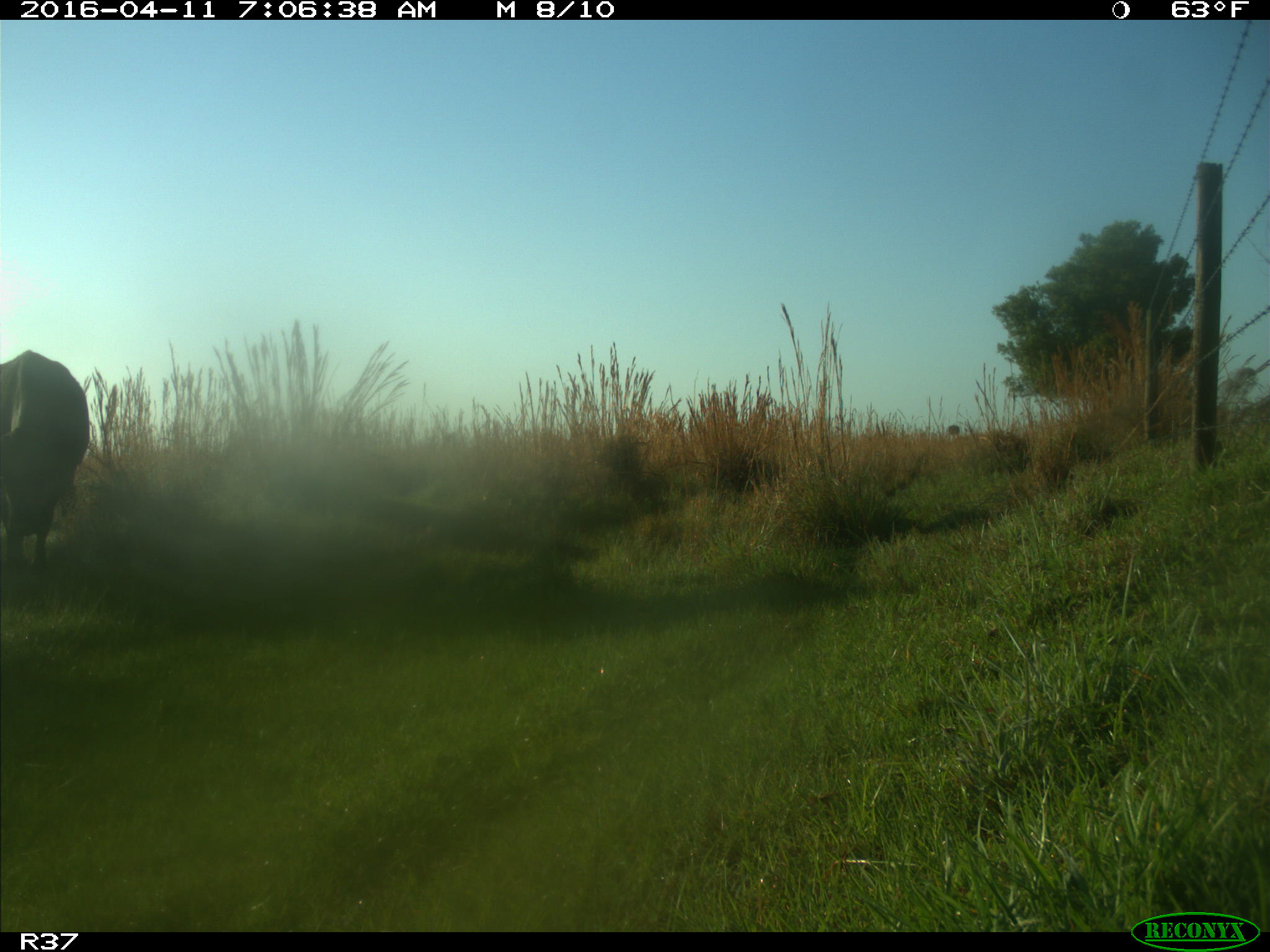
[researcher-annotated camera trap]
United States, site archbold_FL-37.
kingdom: Animalia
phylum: Chordata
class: Mammalia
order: Artiodactyla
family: Bovidae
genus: Bos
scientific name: Bos taurus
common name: domestic cow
Bos taurus (domestic cow).